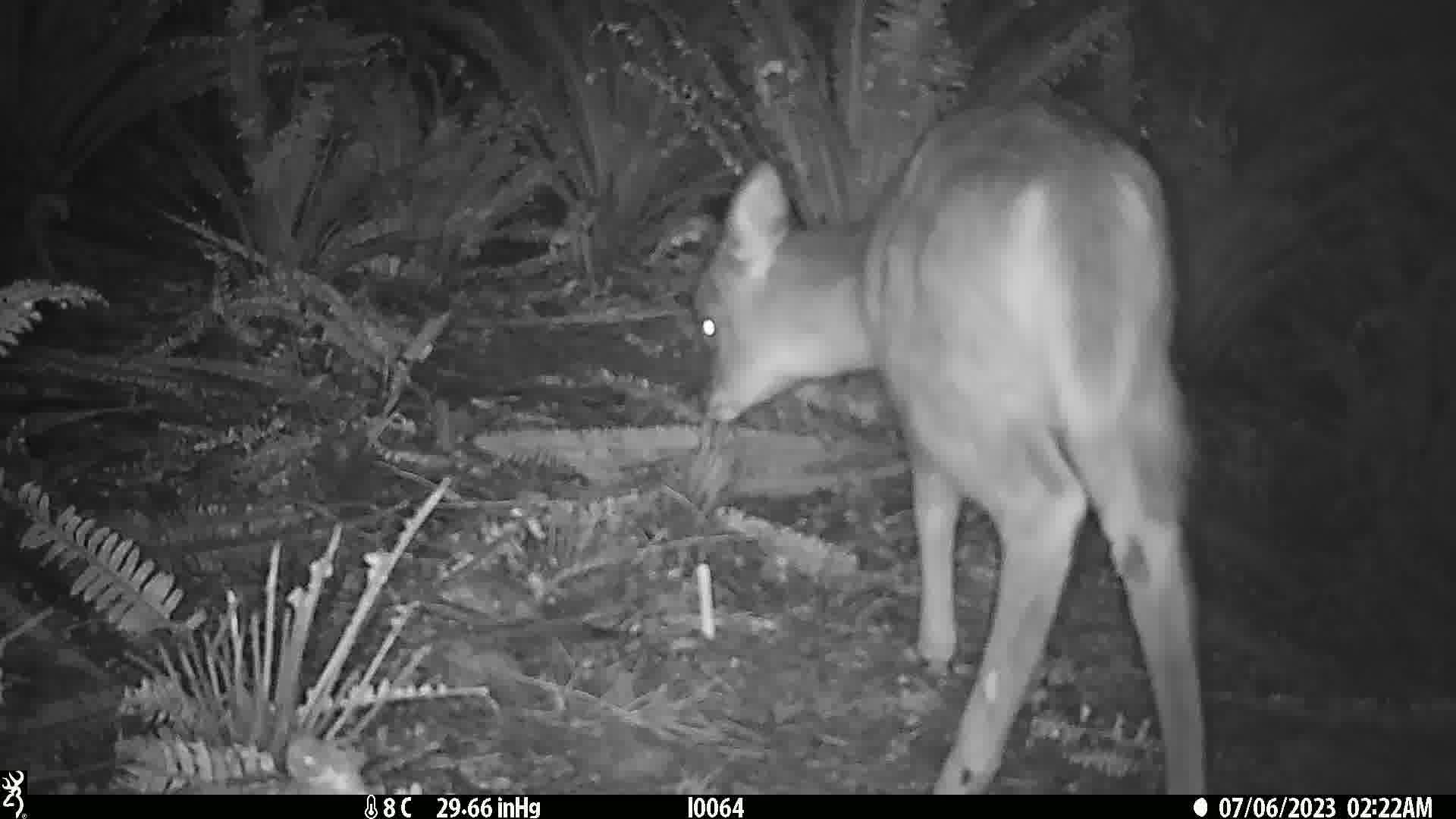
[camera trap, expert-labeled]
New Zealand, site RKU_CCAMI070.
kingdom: Animalia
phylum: Chordata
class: Mammalia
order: Artiodactyla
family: Cervidae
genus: Odocoileus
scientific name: Odocoileus virginianus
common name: white-tailed deer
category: white tailed deer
White tailed deer (white-tailed deer) (Odocoileus virginianus).